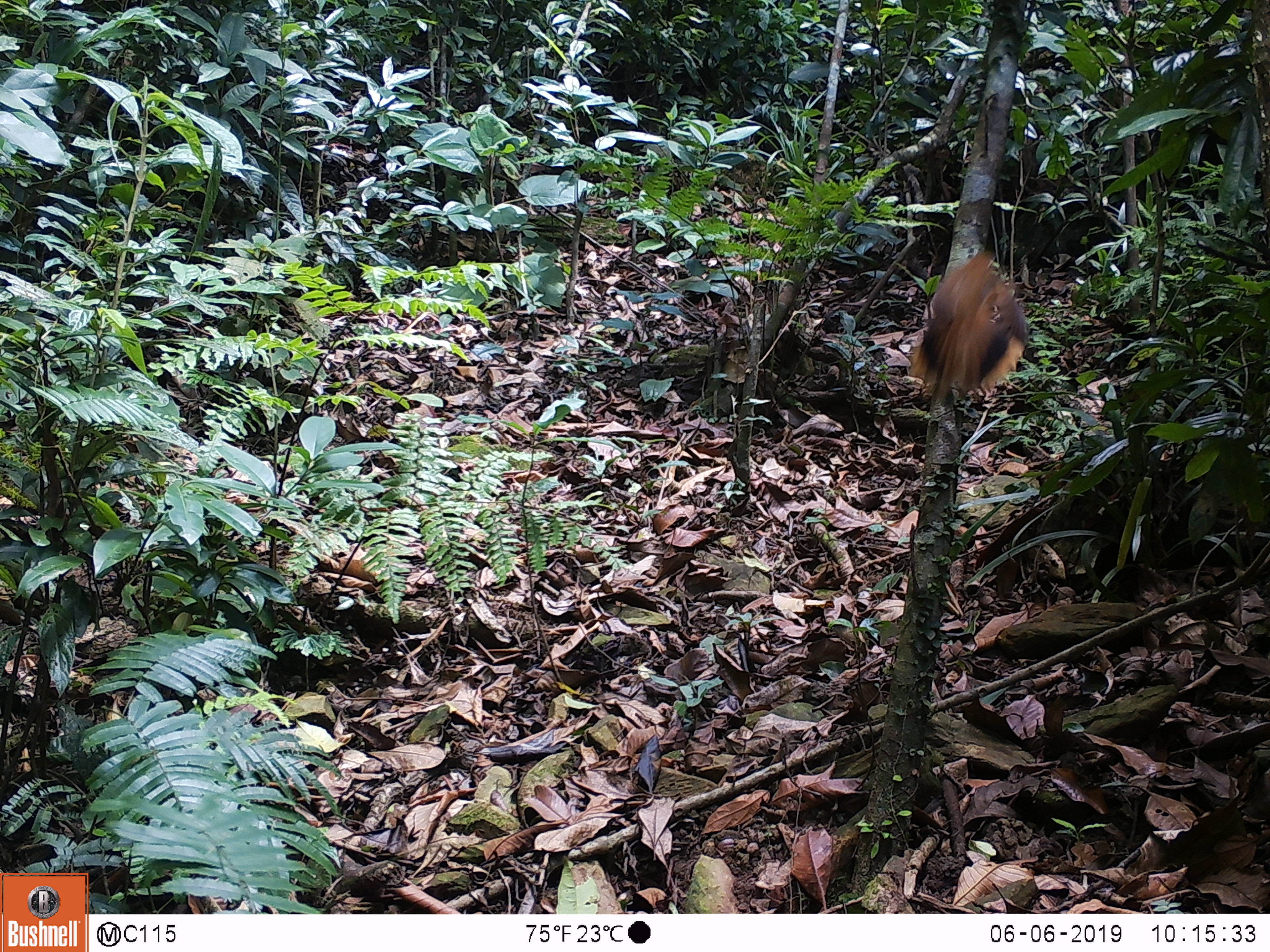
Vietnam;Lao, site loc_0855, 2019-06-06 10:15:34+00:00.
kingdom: Animalia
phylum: Chordata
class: Aves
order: Passeriformes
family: Leiothrichidae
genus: Pterorhinus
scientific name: Pterorhinus pectoralis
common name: necklaced laughingthrush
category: necklaced laughingthrush sp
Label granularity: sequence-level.